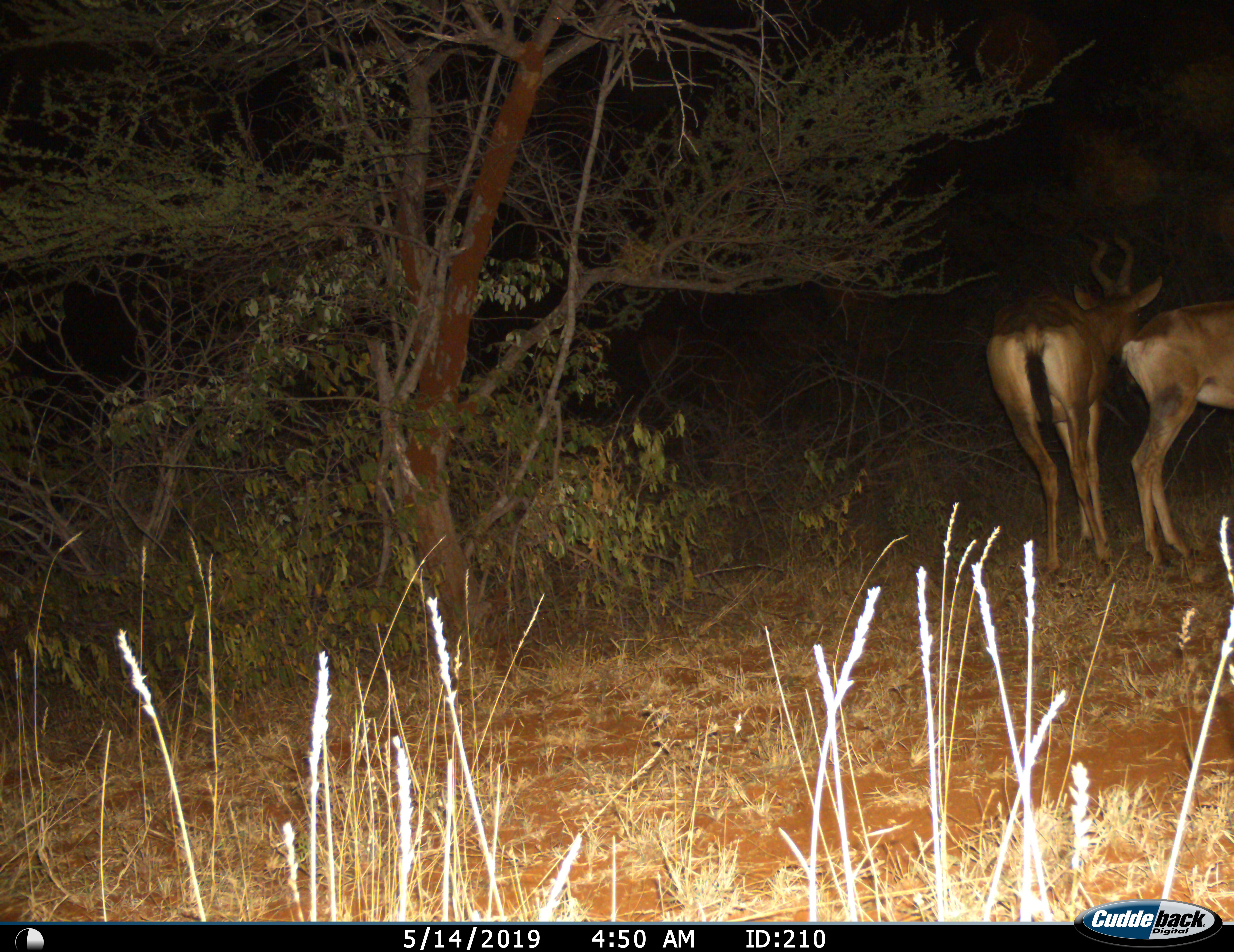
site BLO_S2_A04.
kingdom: Animalia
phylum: Chordata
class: Mammalia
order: Artiodactyla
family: Bovidae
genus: Aepyceros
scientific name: Aepyceros melampus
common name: impala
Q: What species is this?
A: Impala (Aepyceros melampus).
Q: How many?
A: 2.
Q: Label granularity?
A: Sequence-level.